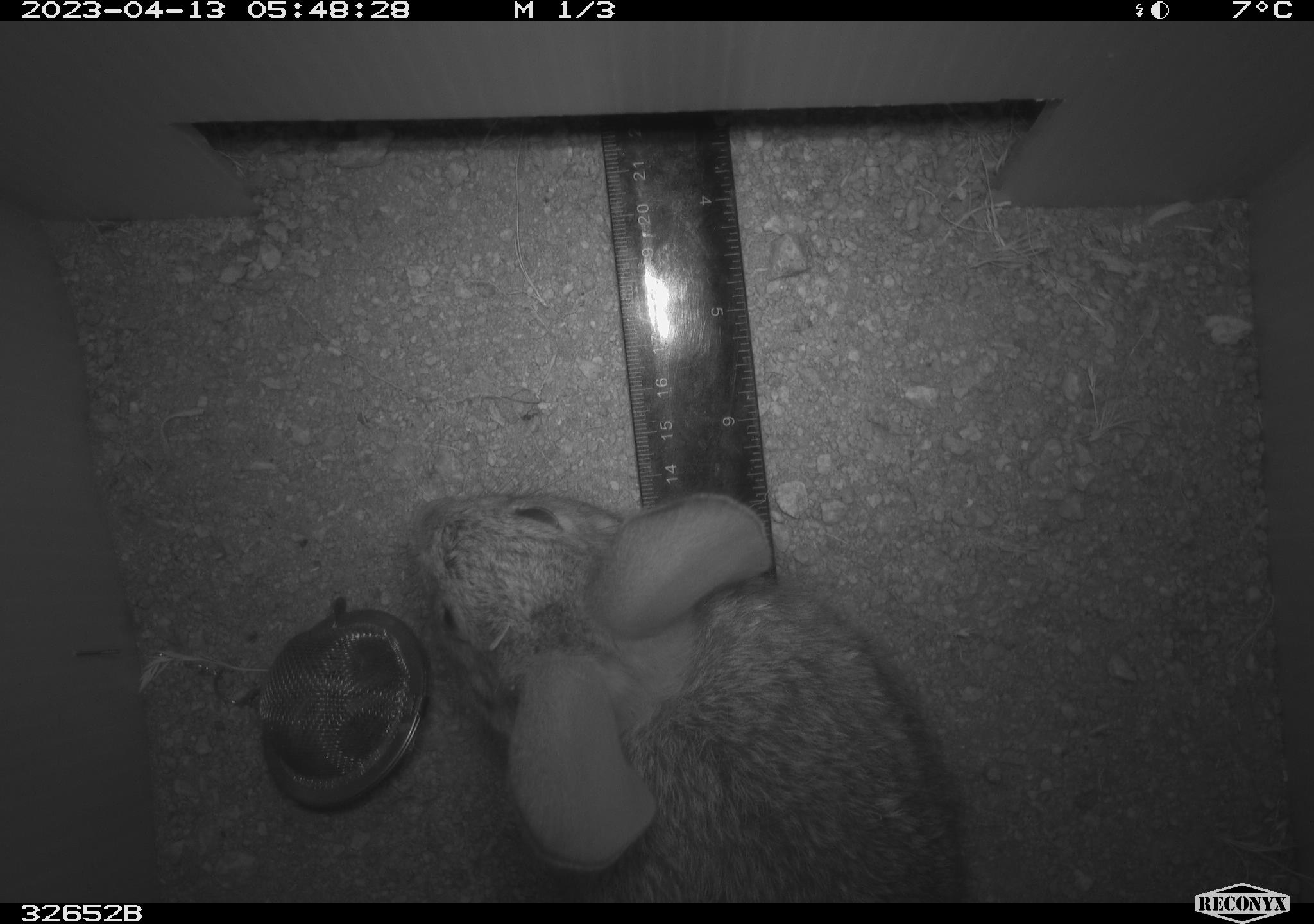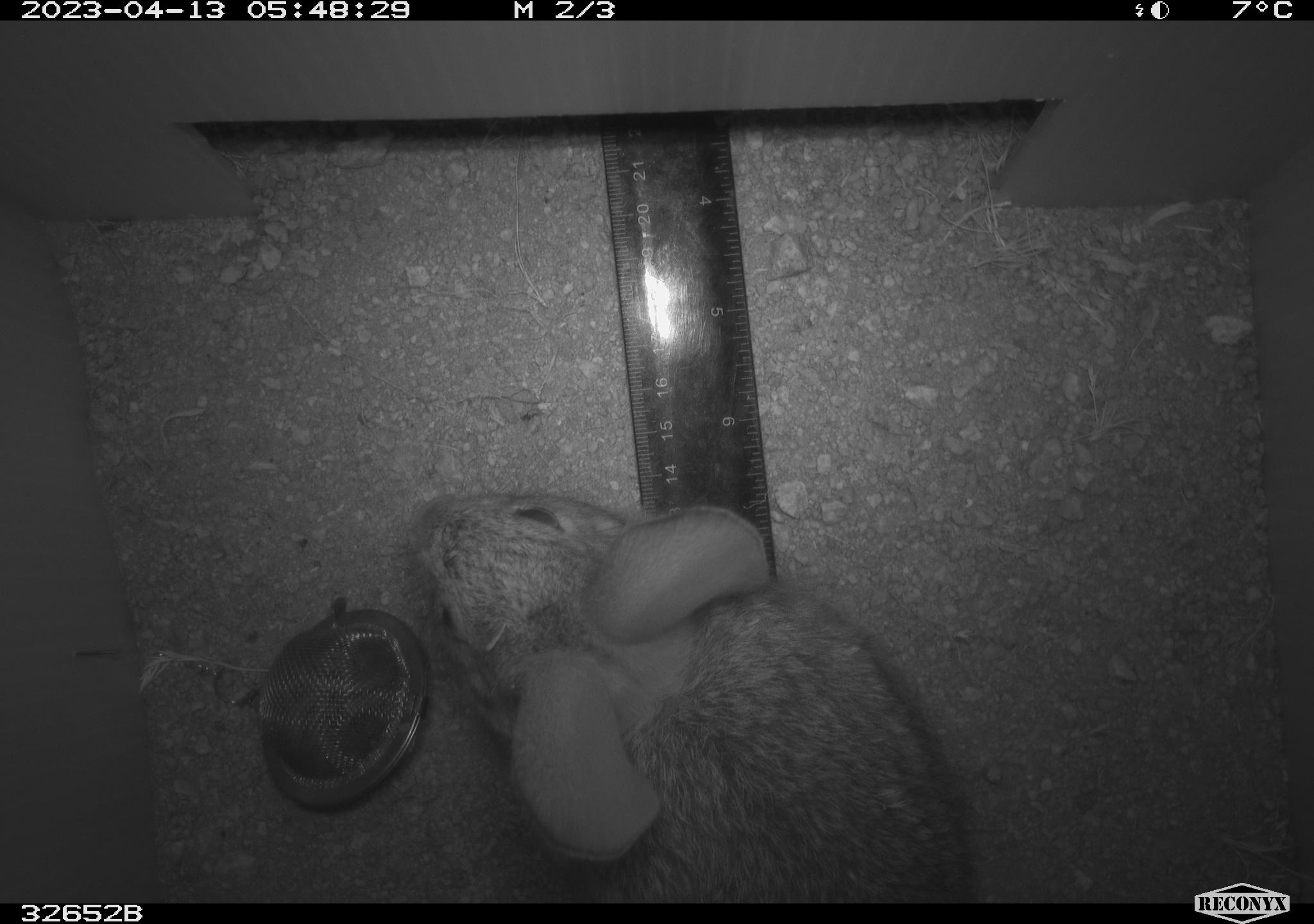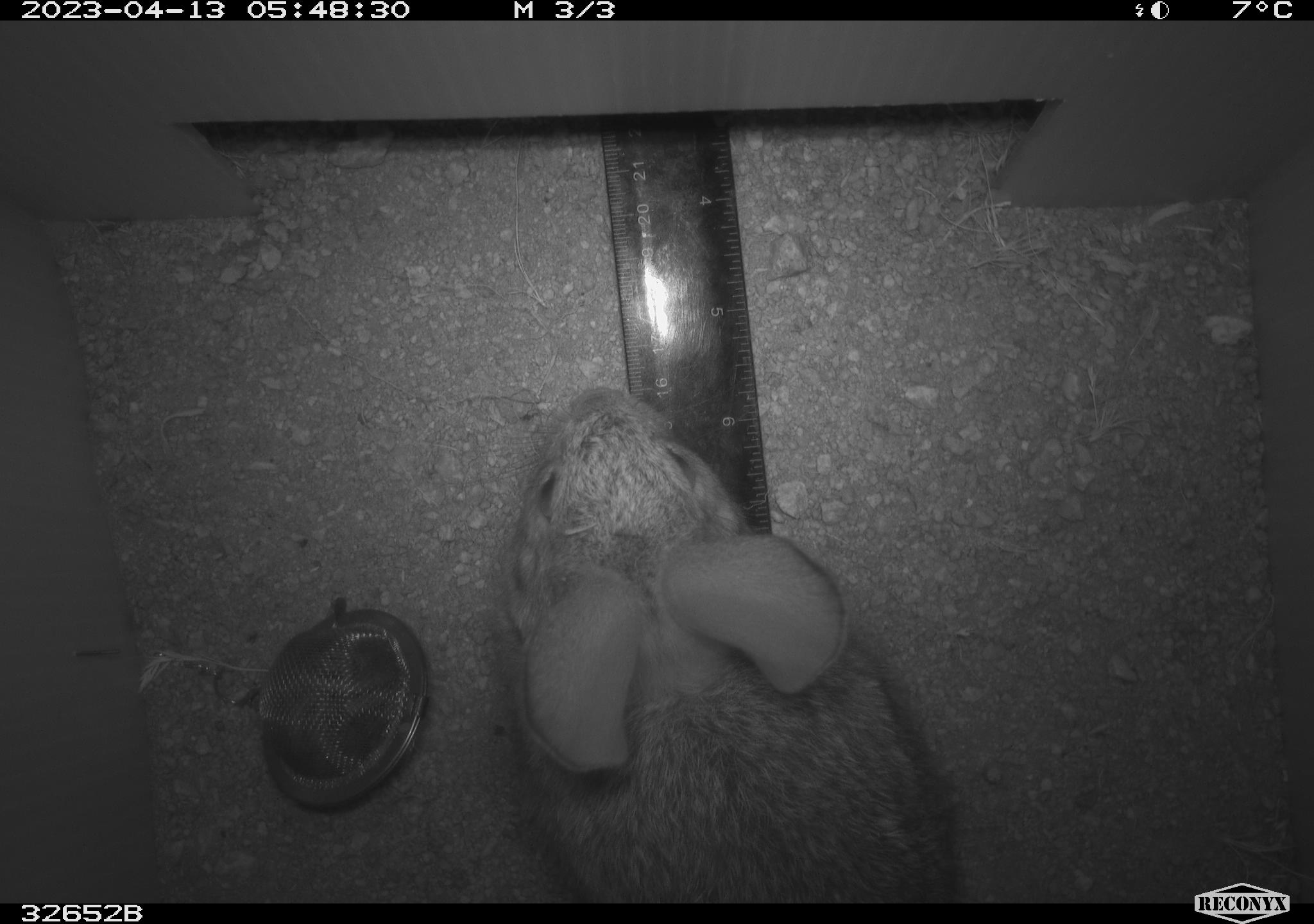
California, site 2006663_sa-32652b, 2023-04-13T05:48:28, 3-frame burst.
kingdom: Animalia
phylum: Chordata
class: Mammalia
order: Lagomorpha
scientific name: Lagomorpha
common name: hares, rabbits, and pikas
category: lagomorpha order